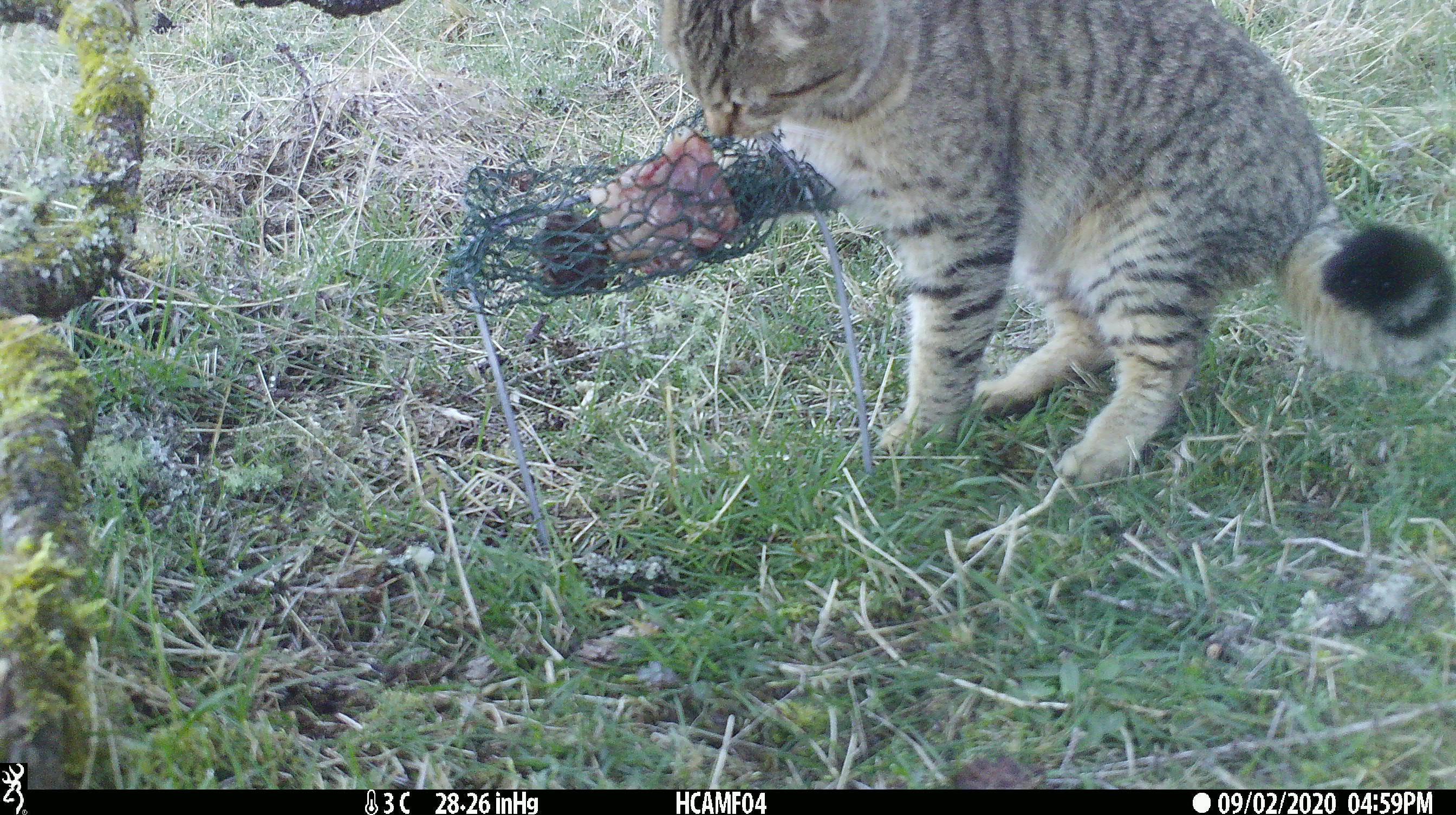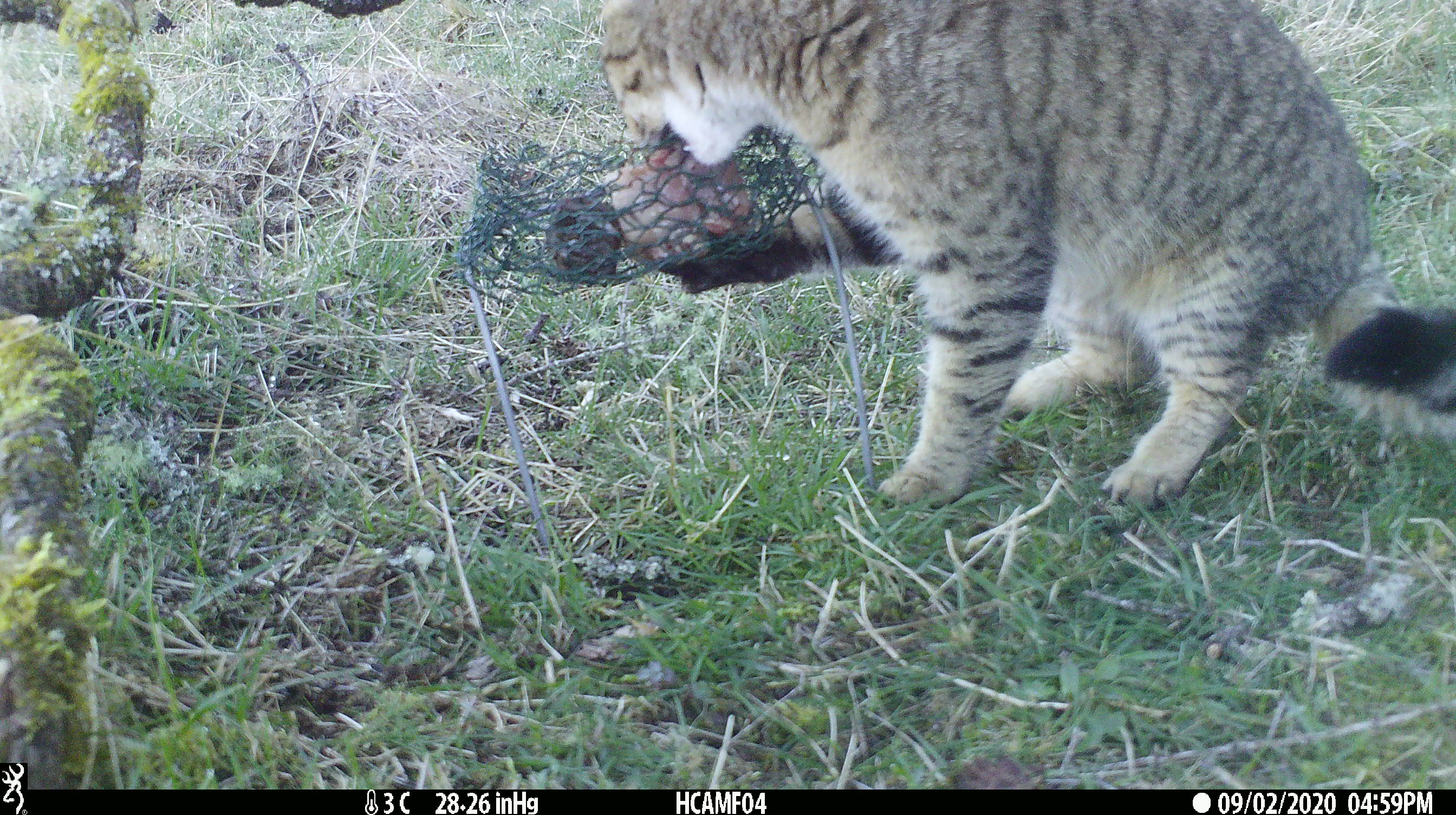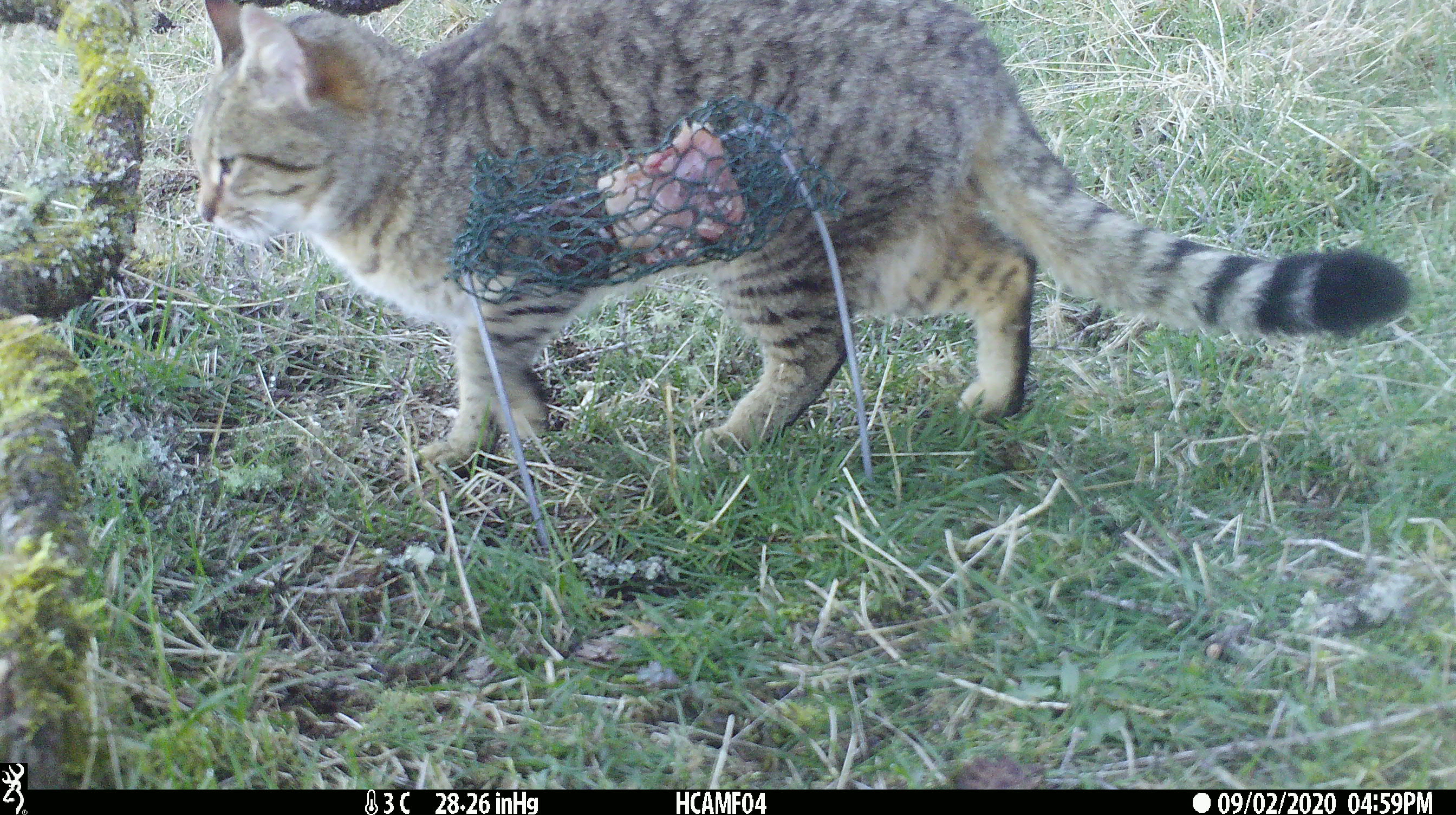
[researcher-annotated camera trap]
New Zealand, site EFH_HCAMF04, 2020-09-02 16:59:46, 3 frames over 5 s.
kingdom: Animalia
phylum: Chordata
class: Mammalia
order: Carnivora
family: Felidae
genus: Felis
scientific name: Felis catus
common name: domestic cat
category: cat